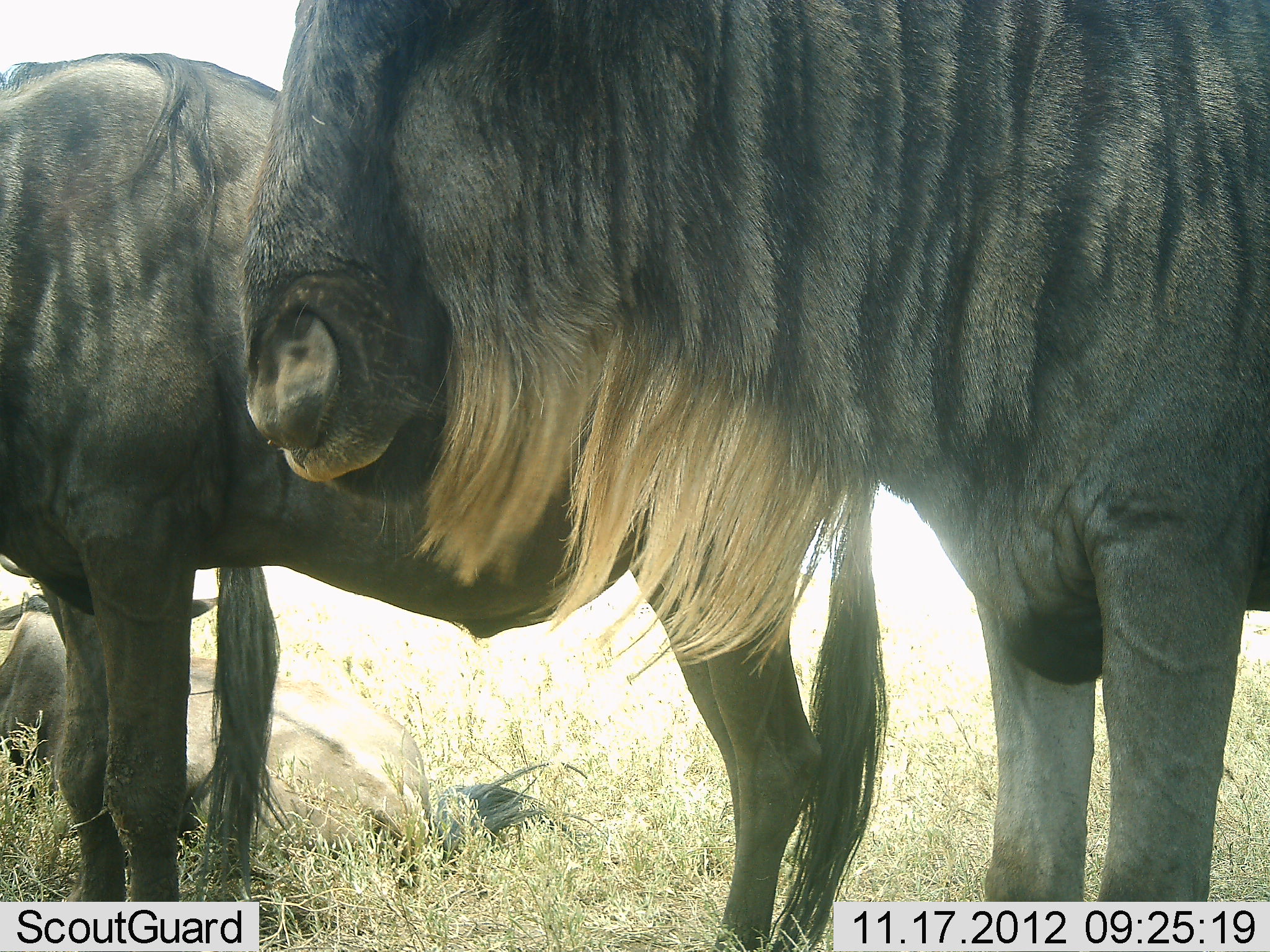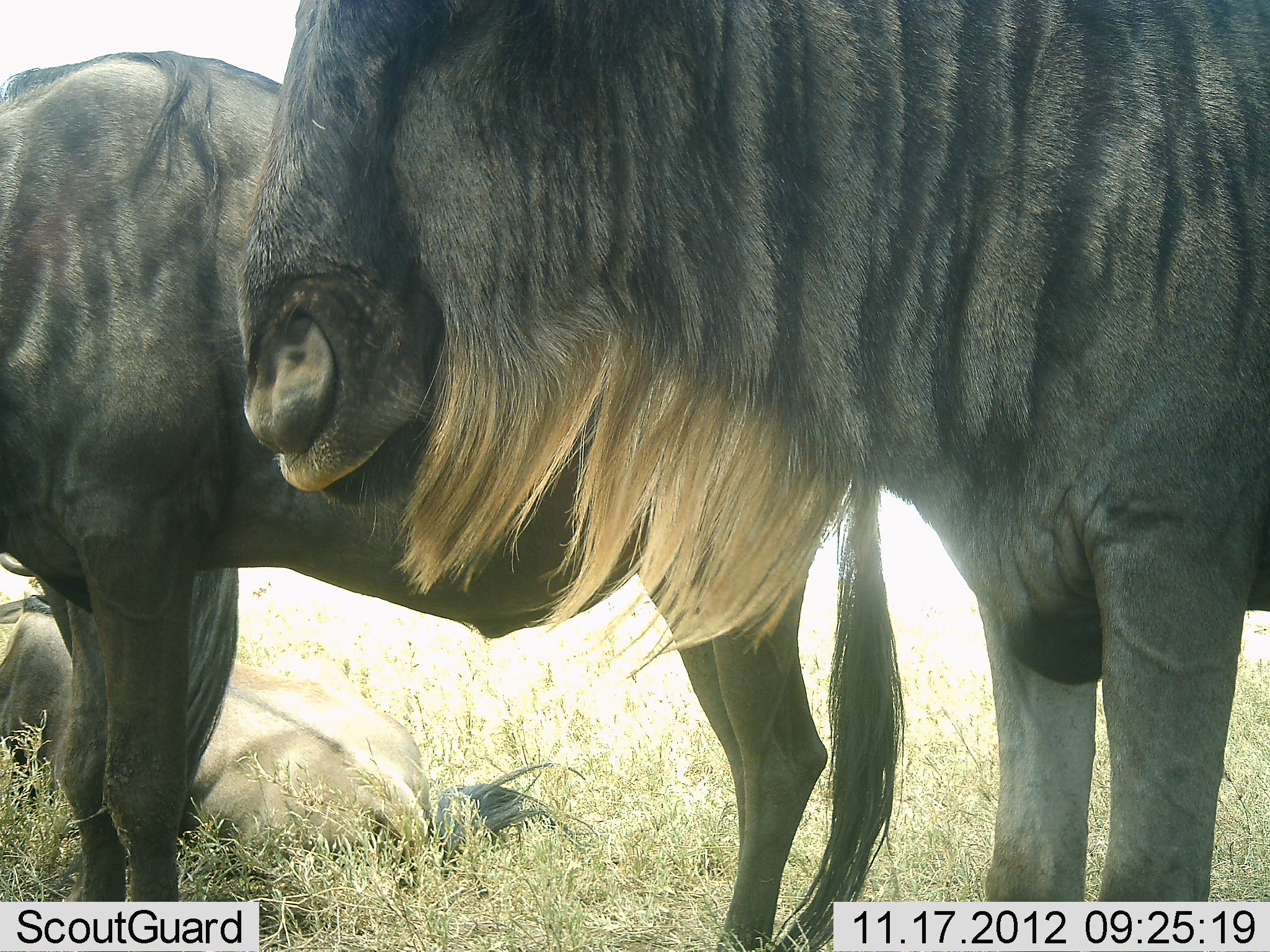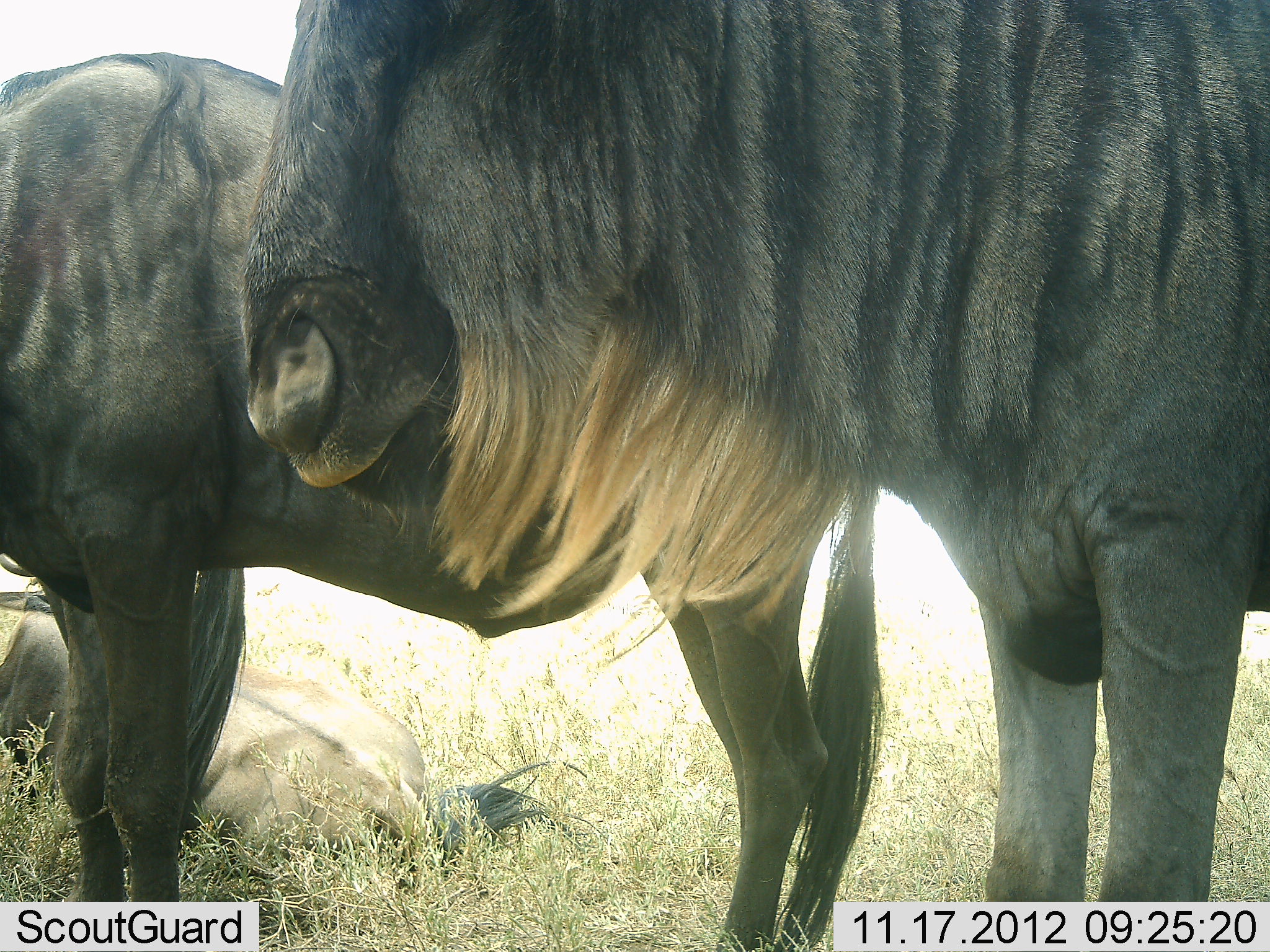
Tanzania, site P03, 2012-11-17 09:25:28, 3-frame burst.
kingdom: Animalia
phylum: Chordata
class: Mammalia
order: Artiodactyla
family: Bovidae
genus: Connochaetes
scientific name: Connochaetes taurinus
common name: blue wildebeest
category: wildebeest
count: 3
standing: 100%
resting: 90%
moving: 0%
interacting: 0%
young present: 0%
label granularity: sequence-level